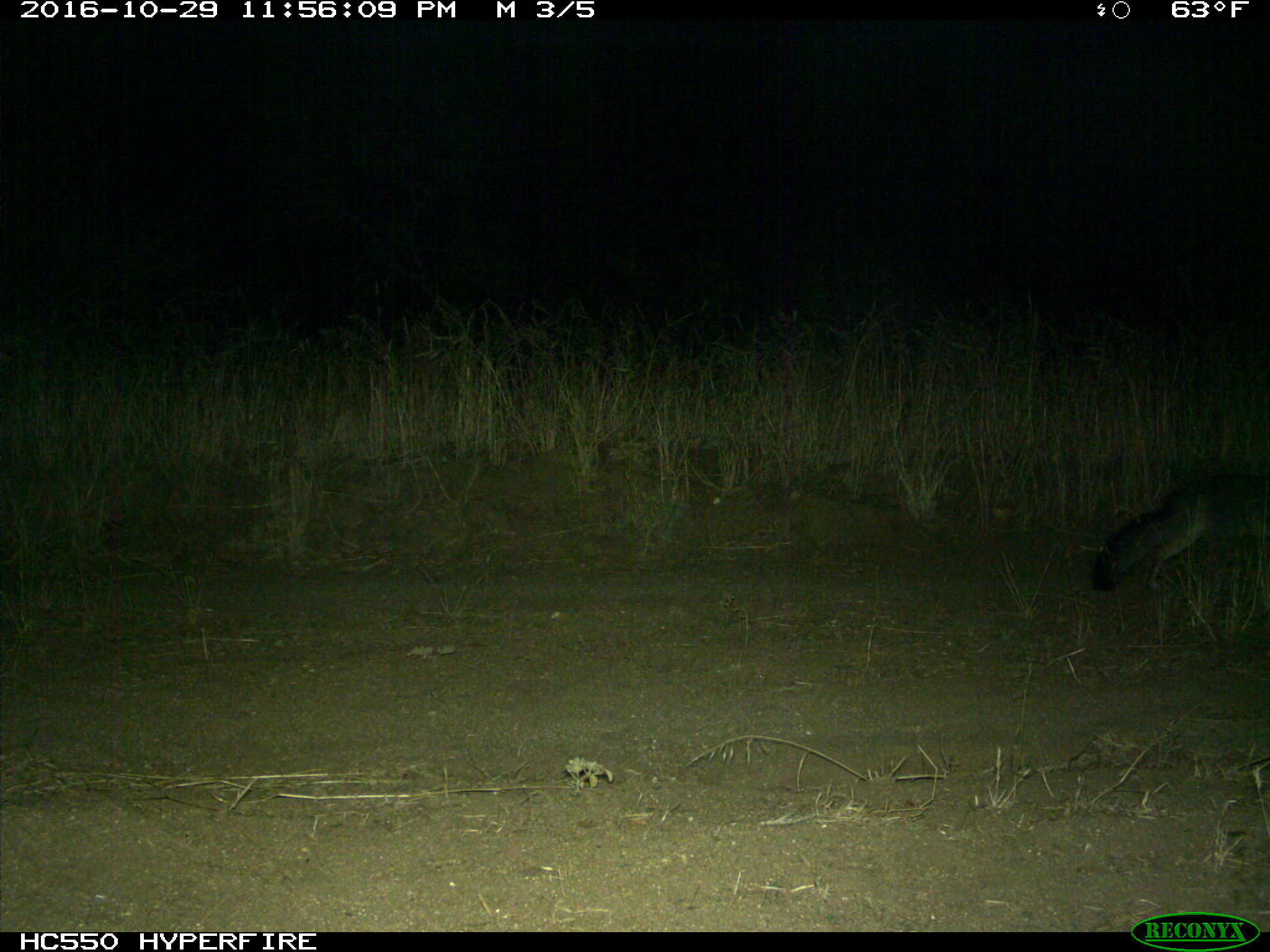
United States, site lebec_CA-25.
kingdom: Animalia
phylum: Chordata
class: Mammalia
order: Carnivora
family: Canidae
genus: Urocyon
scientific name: Urocyon cinereoargenteus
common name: gray fox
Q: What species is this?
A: Urocyon cinereoargenteus (gray fox).